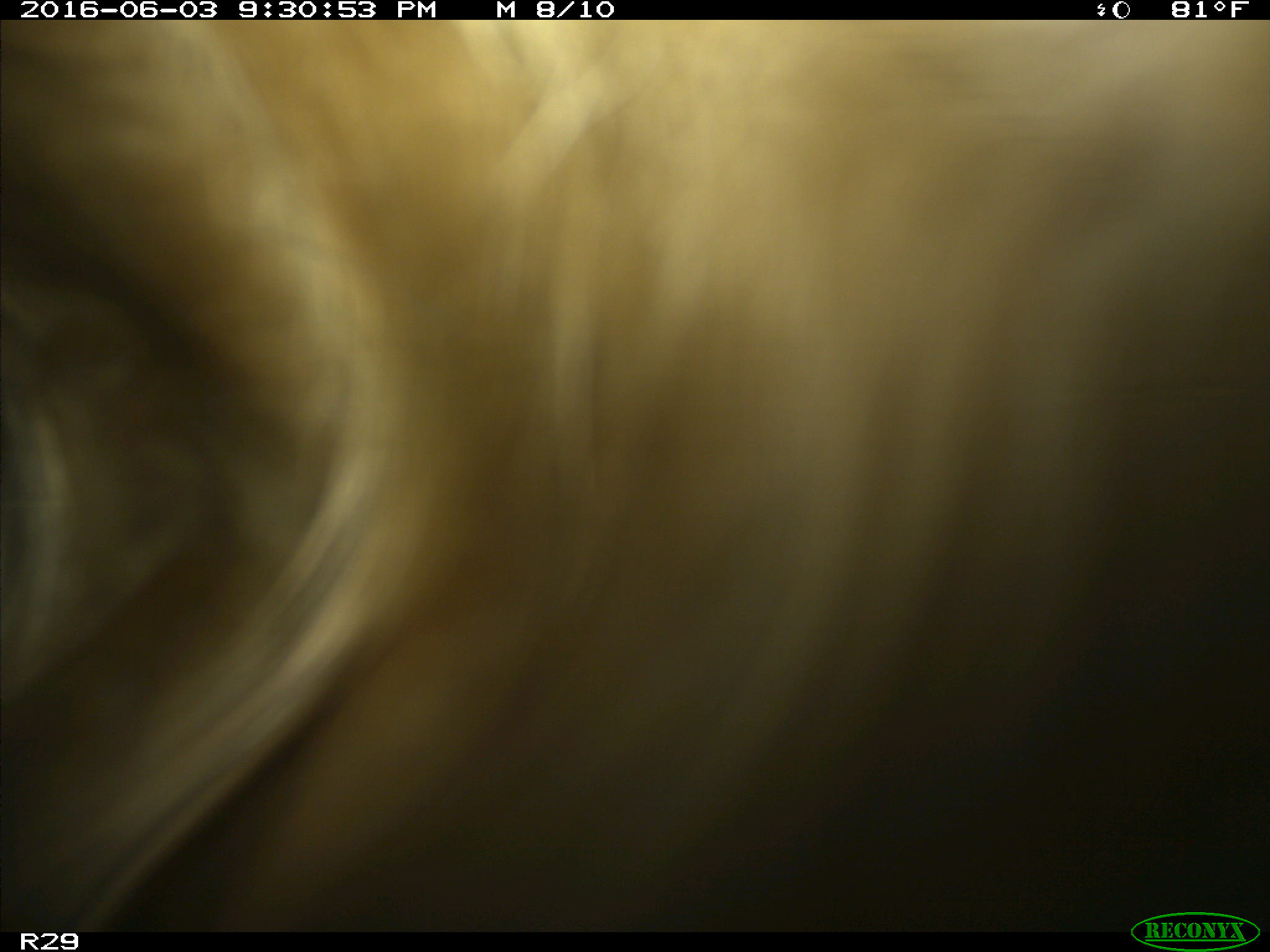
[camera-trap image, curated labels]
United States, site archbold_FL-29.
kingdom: Animalia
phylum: Chordata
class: Mammalia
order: Artiodactyla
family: Bovidae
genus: Bos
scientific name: Bos taurus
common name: domestic cow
Bos taurus (domestic cow).